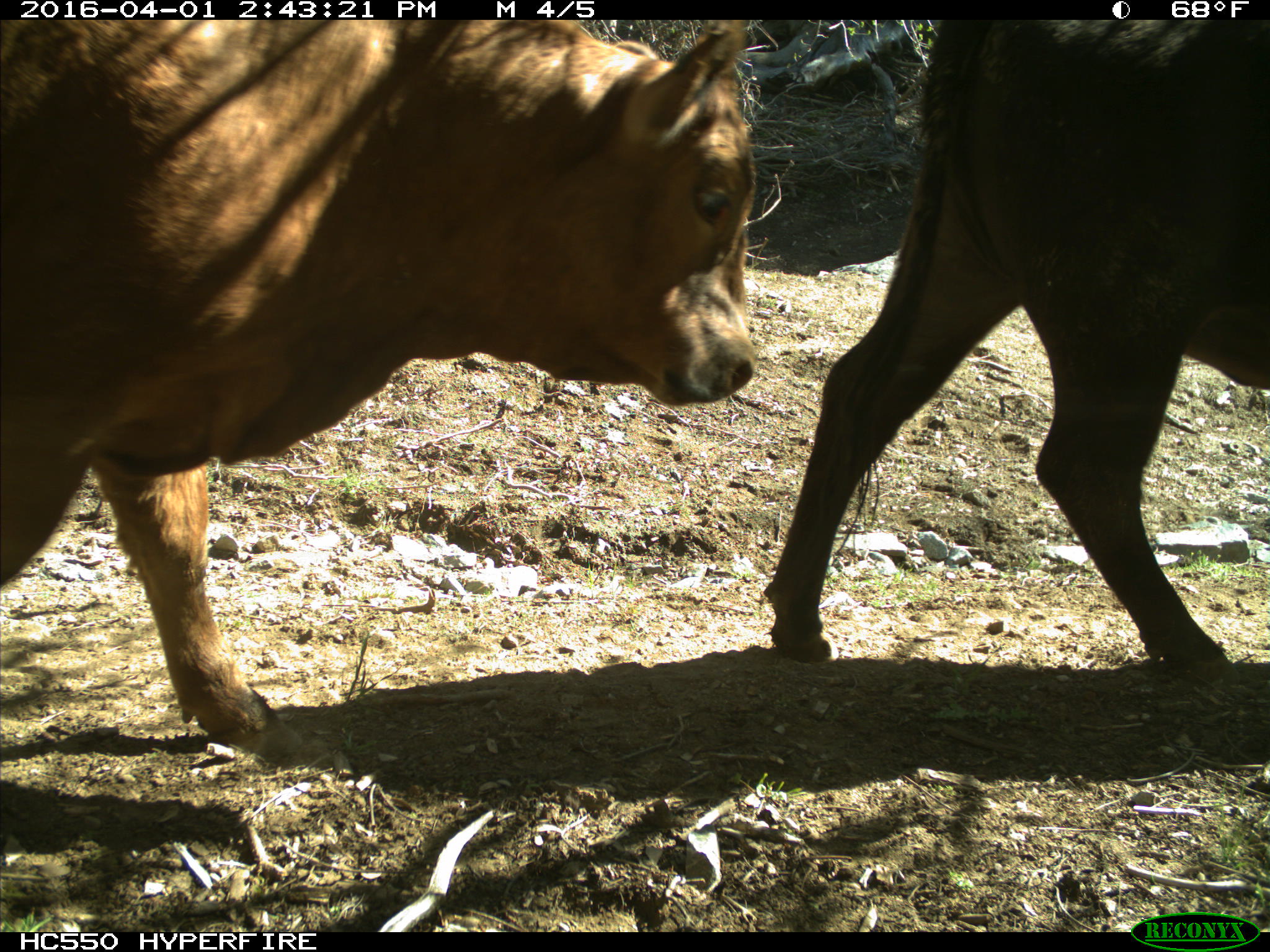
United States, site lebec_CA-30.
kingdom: Animalia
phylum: Chordata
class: Mammalia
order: Artiodactyla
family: Bovidae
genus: Bos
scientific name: Bos taurus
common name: domestic cow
Bos taurus (domestic cow).